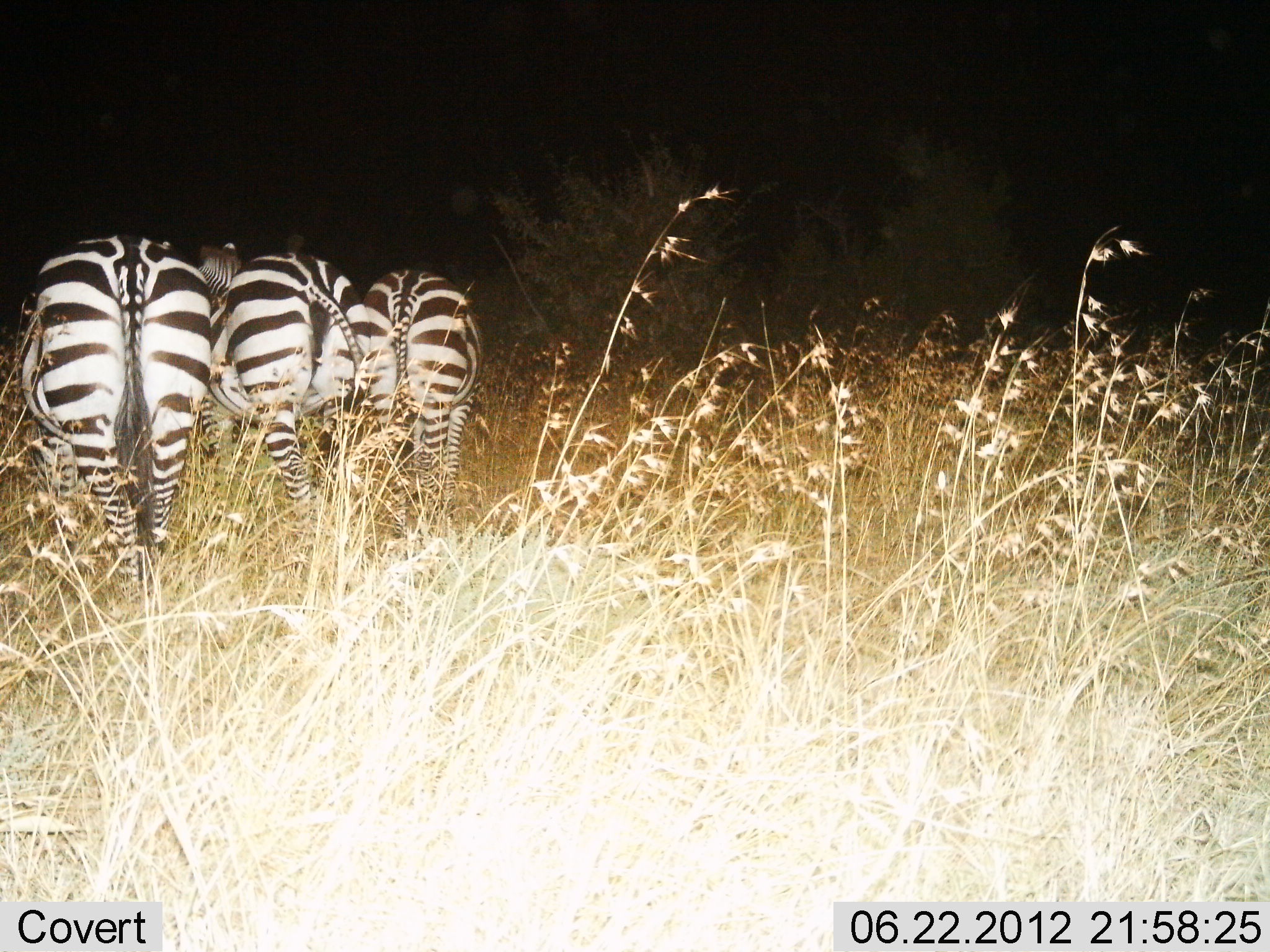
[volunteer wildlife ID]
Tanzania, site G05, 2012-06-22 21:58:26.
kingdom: Animalia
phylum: Chordata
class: Mammalia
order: Perissodactyla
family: Equidae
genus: Equus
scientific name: Equus quagga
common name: plains zebra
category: zebra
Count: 3.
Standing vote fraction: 50%.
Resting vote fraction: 0%.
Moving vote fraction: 30%.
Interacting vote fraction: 0%.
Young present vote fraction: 0%.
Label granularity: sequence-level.